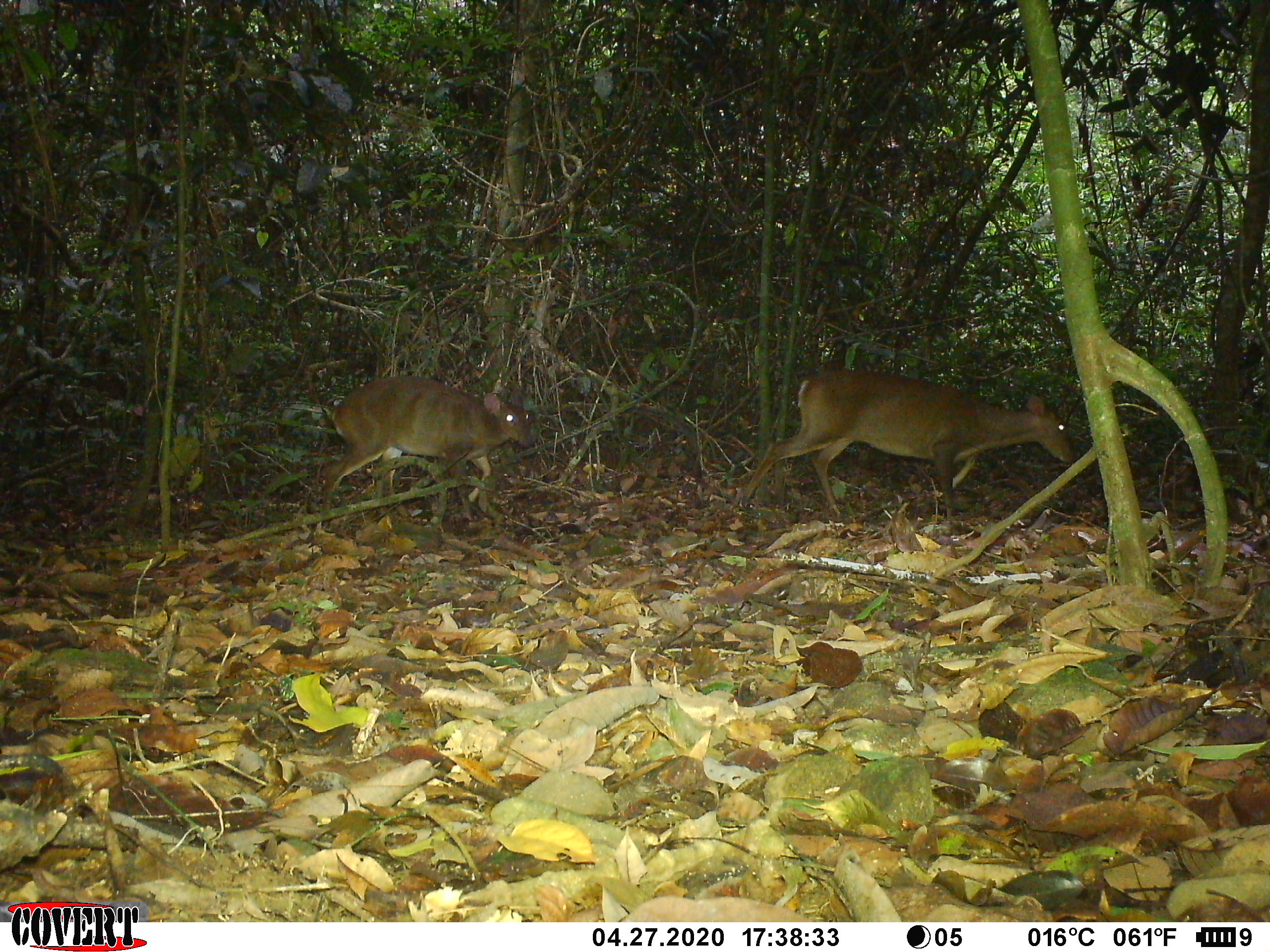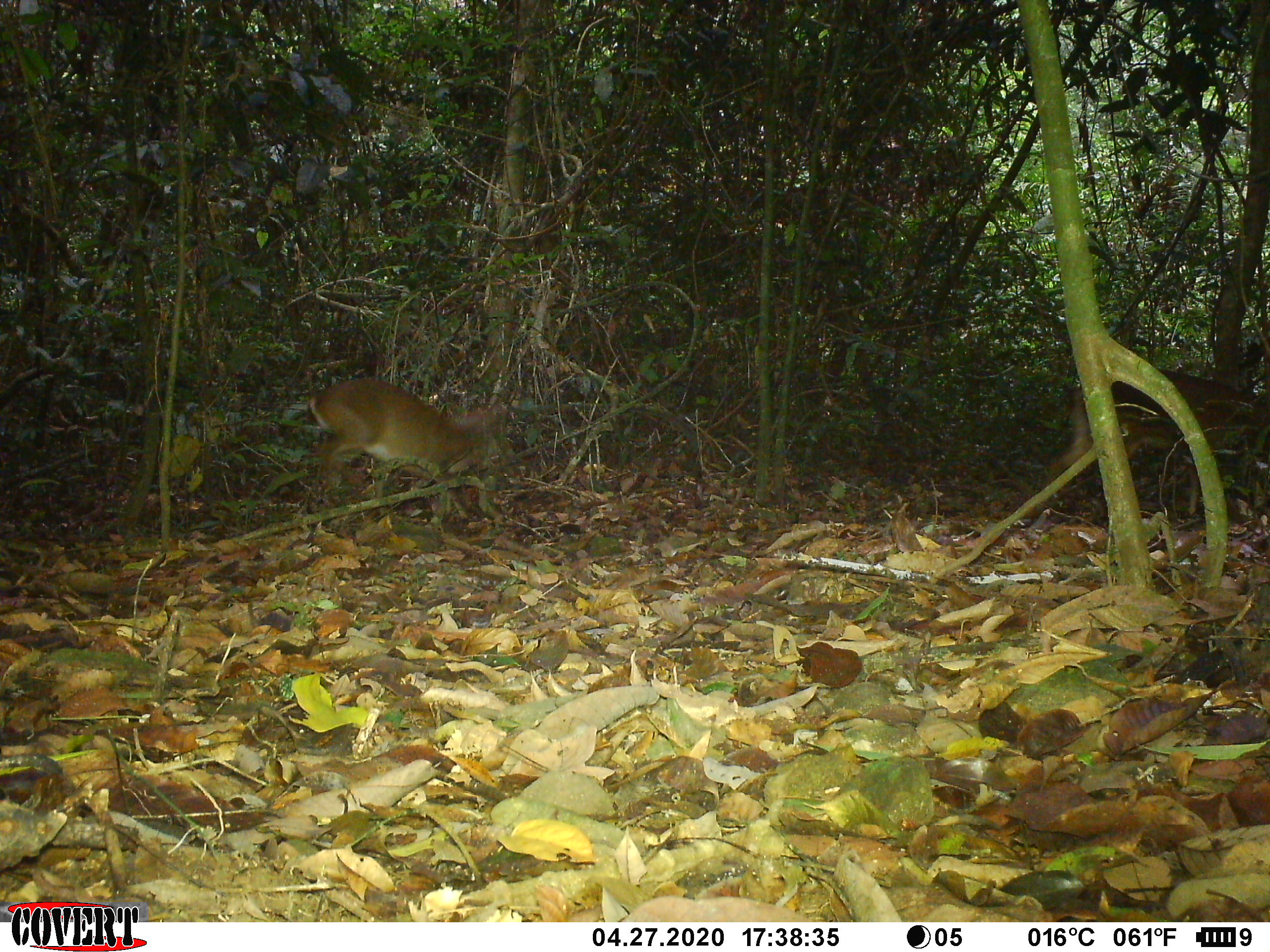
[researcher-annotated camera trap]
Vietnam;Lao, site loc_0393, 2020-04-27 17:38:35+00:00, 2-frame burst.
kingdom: Animalia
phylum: Chordata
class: Mammalia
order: Artiodactyla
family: Cervidae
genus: Muntiacus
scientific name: Muntiacus vuquangensis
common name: large-antlered muntjac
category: large antlered muntjac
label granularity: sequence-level